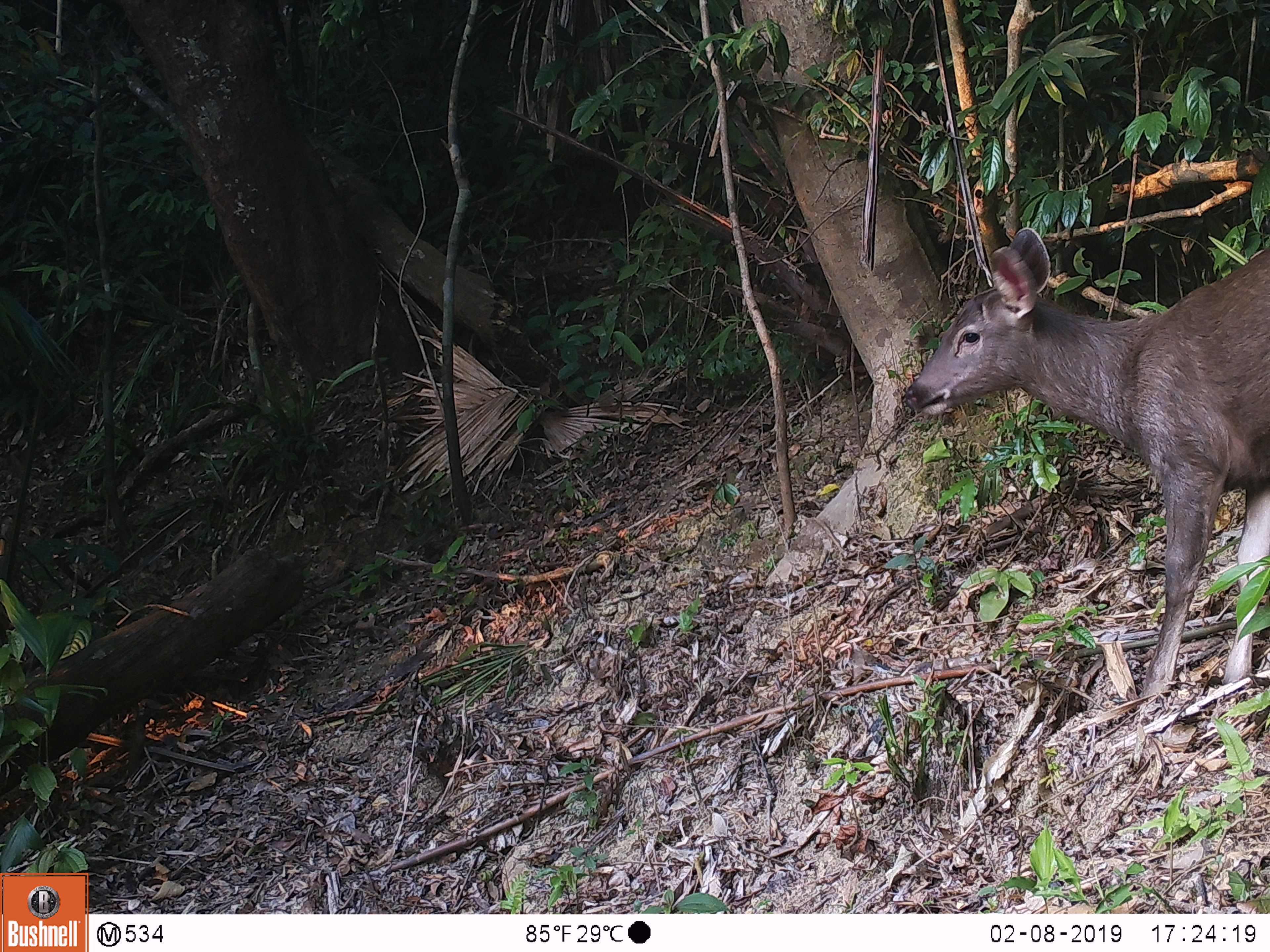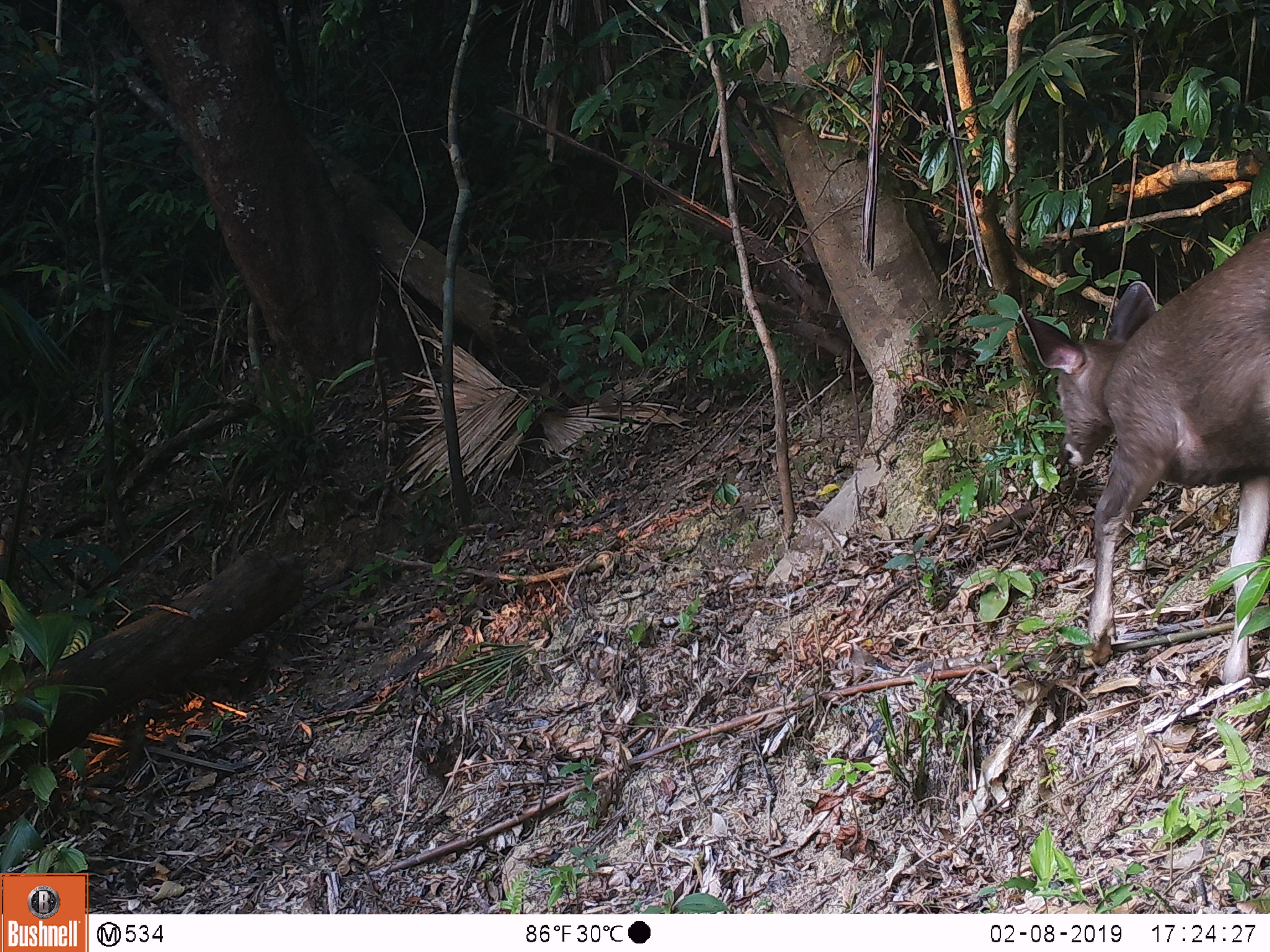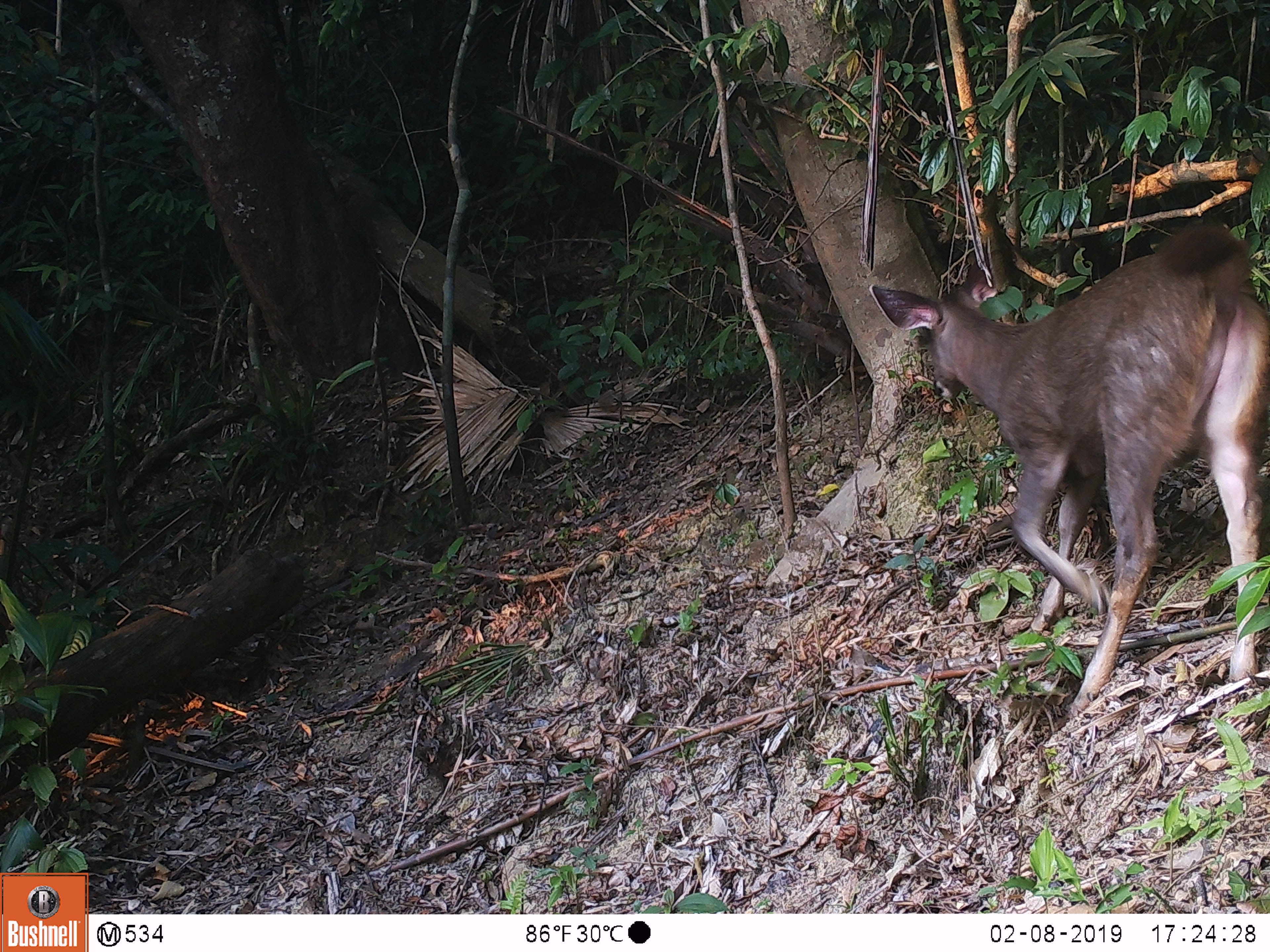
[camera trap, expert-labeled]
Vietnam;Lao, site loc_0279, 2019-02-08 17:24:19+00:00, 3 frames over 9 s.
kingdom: Animalia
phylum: Chordata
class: Mammalia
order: Artiodactyla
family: Cervidae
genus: Rusa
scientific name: Rusa unicolor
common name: sambar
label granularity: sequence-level